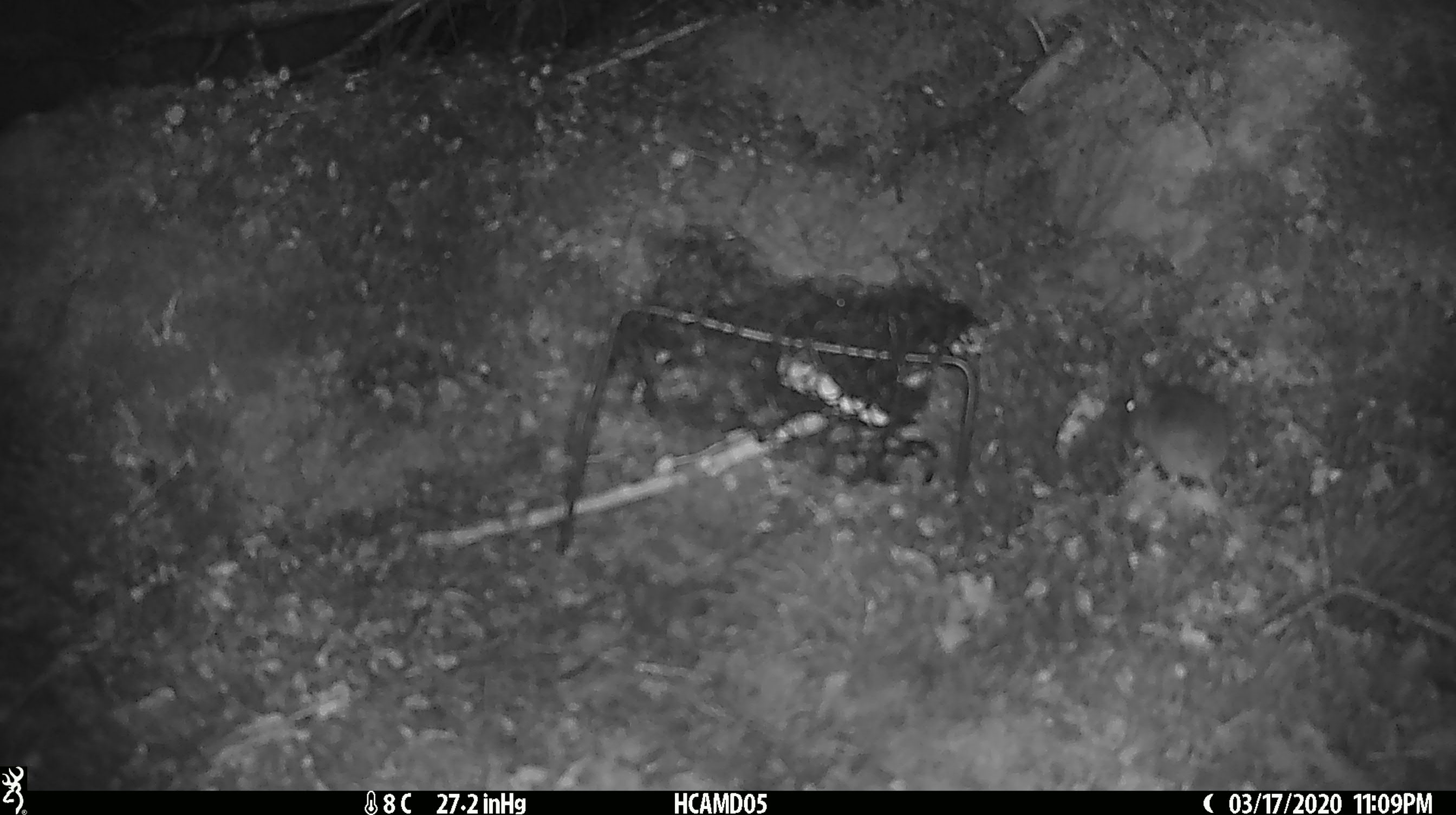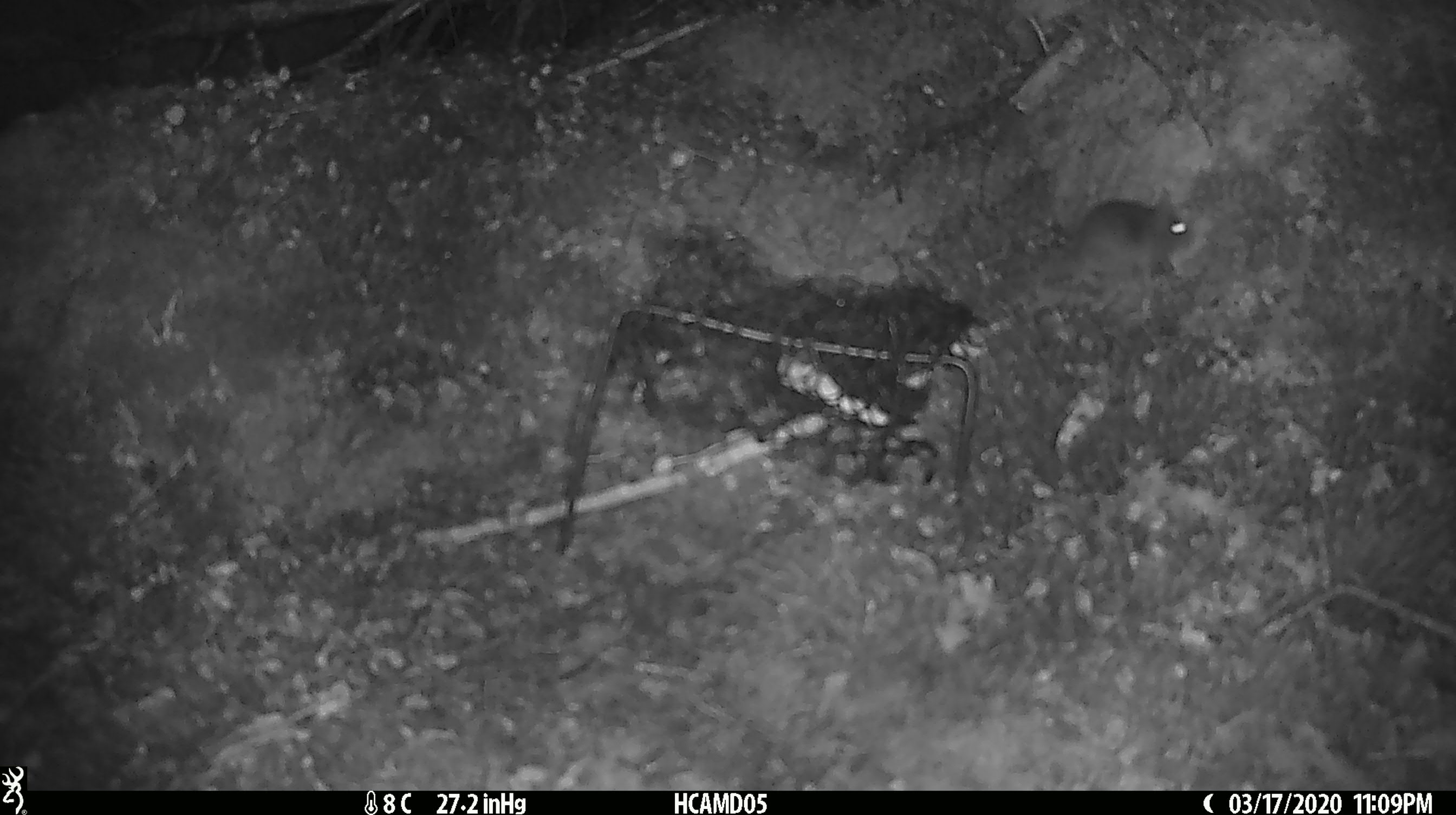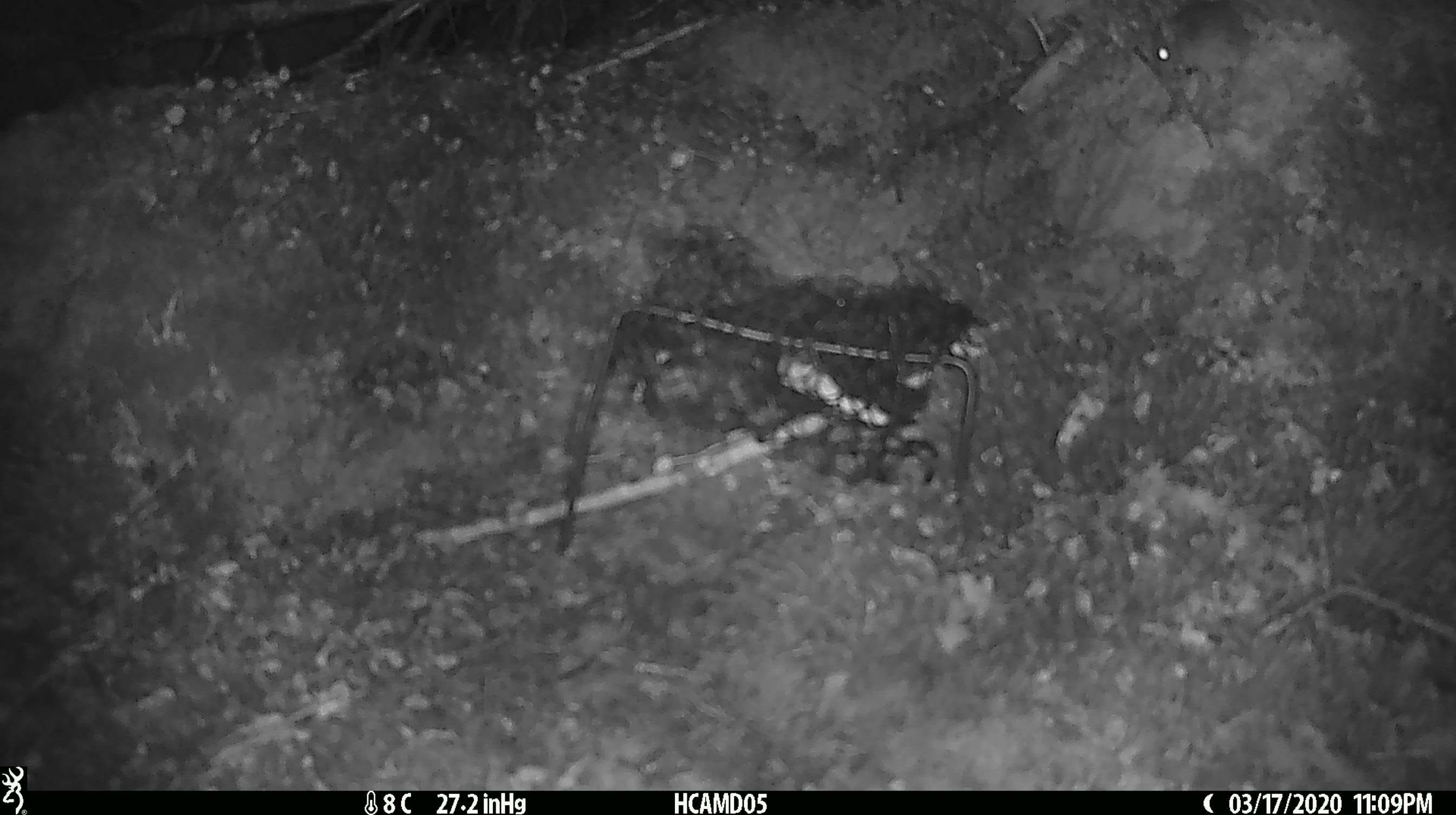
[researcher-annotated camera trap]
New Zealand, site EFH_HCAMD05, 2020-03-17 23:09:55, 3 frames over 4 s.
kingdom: Animalia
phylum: Chordata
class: Mammalia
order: Rodentia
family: Muridae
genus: Mus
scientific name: Mus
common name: mouse